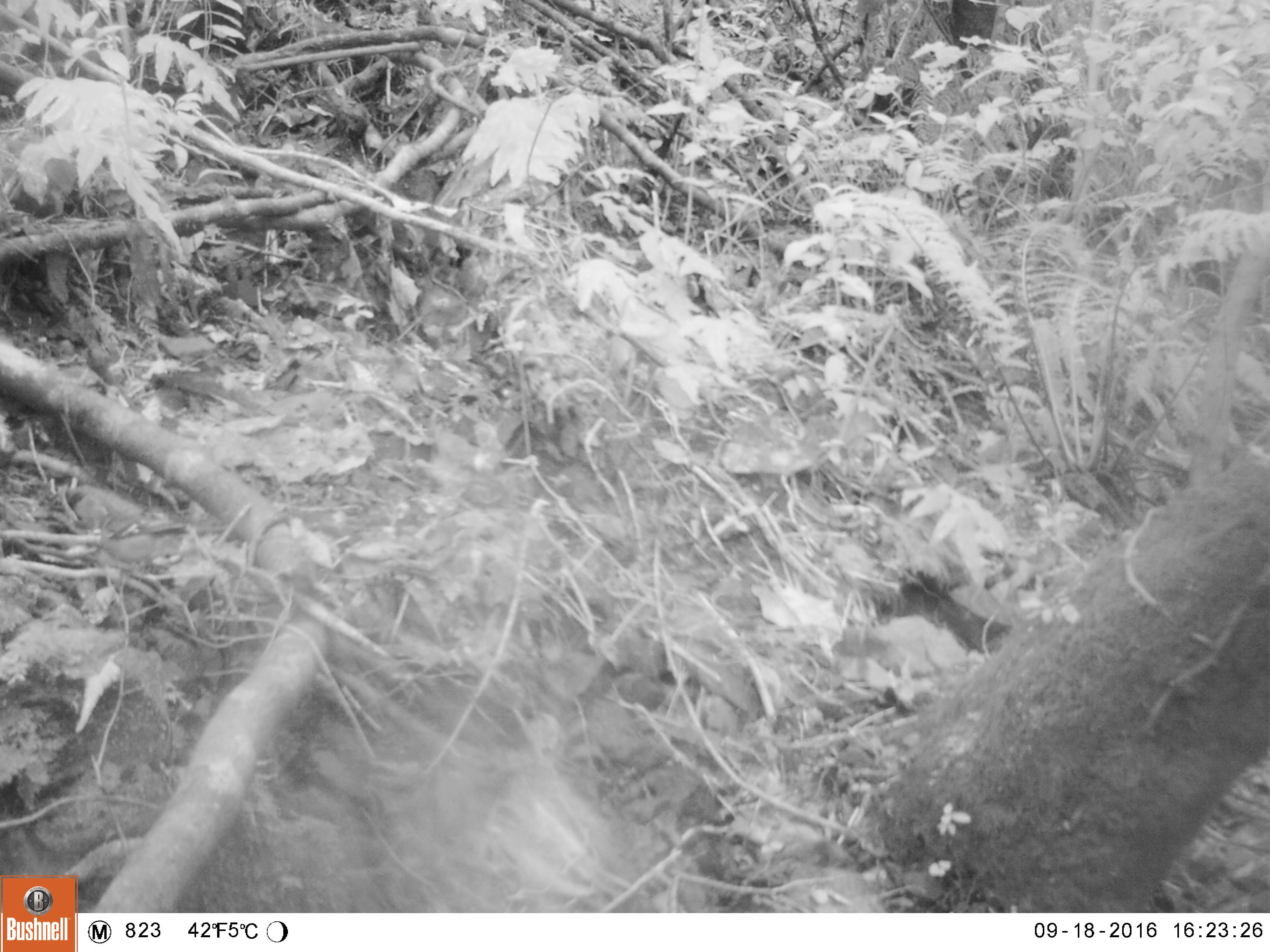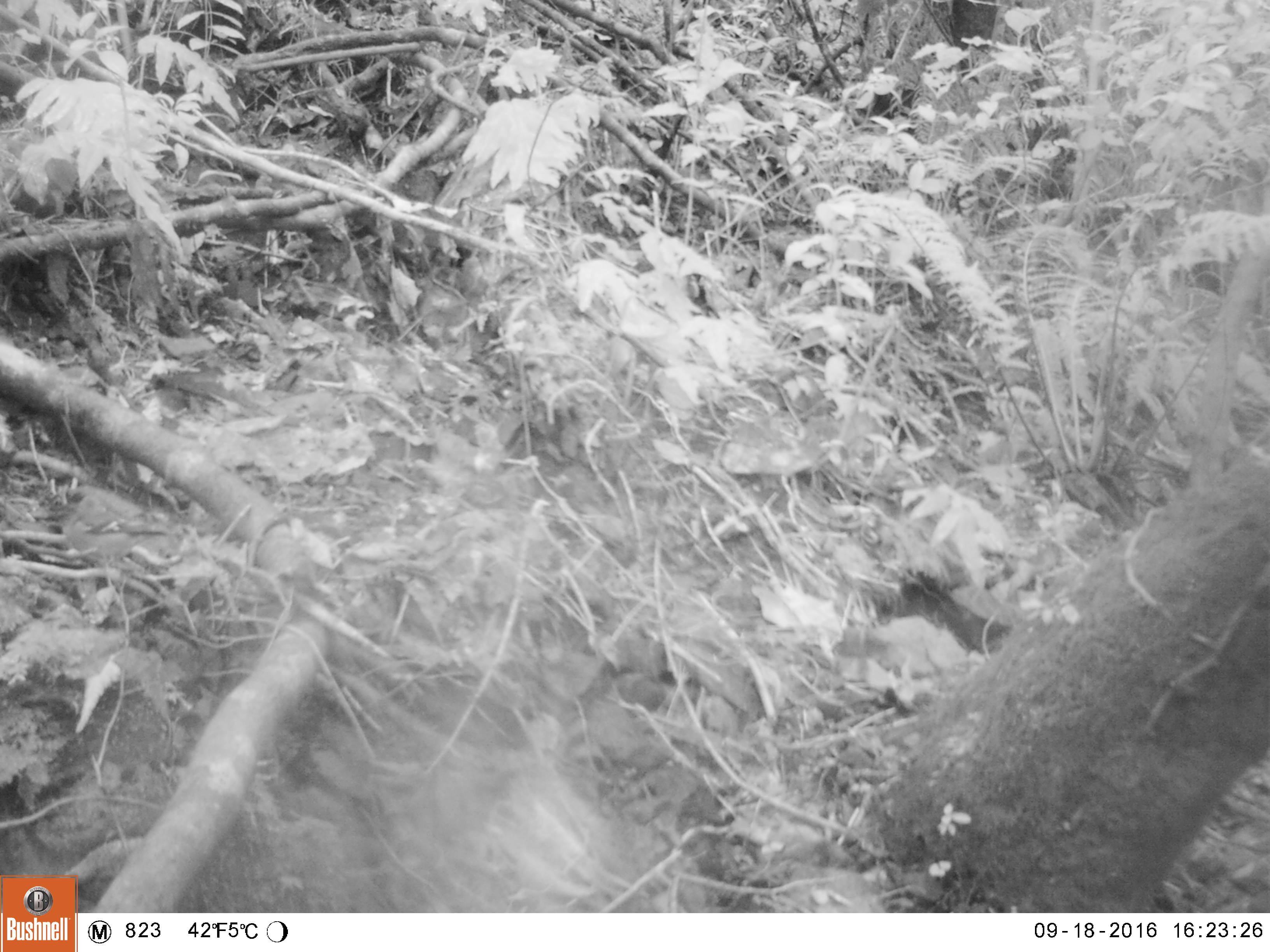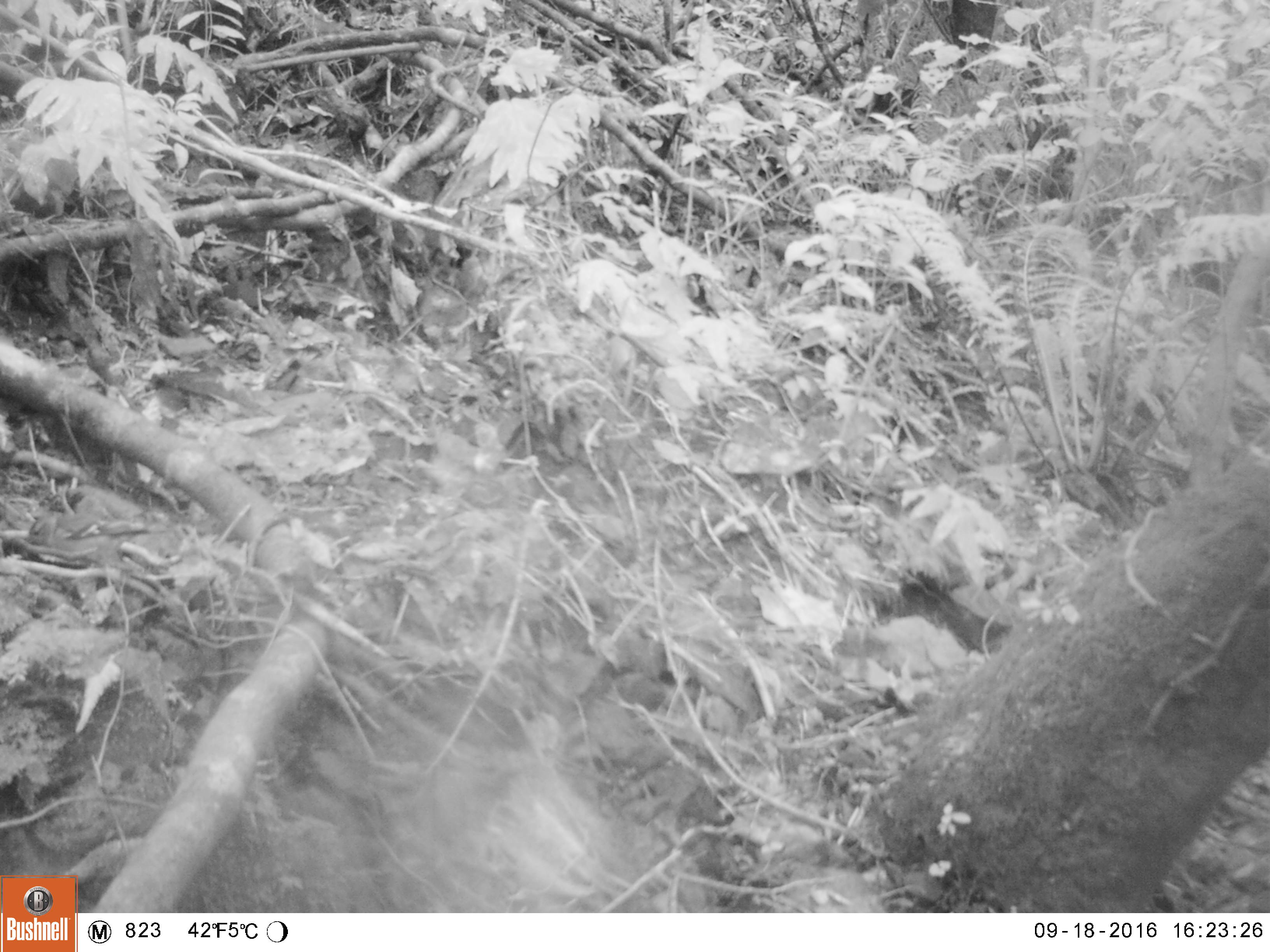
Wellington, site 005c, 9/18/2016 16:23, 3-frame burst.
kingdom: Animalia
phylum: Chordata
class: Aves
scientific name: Aves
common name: bird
Bird (Aves).